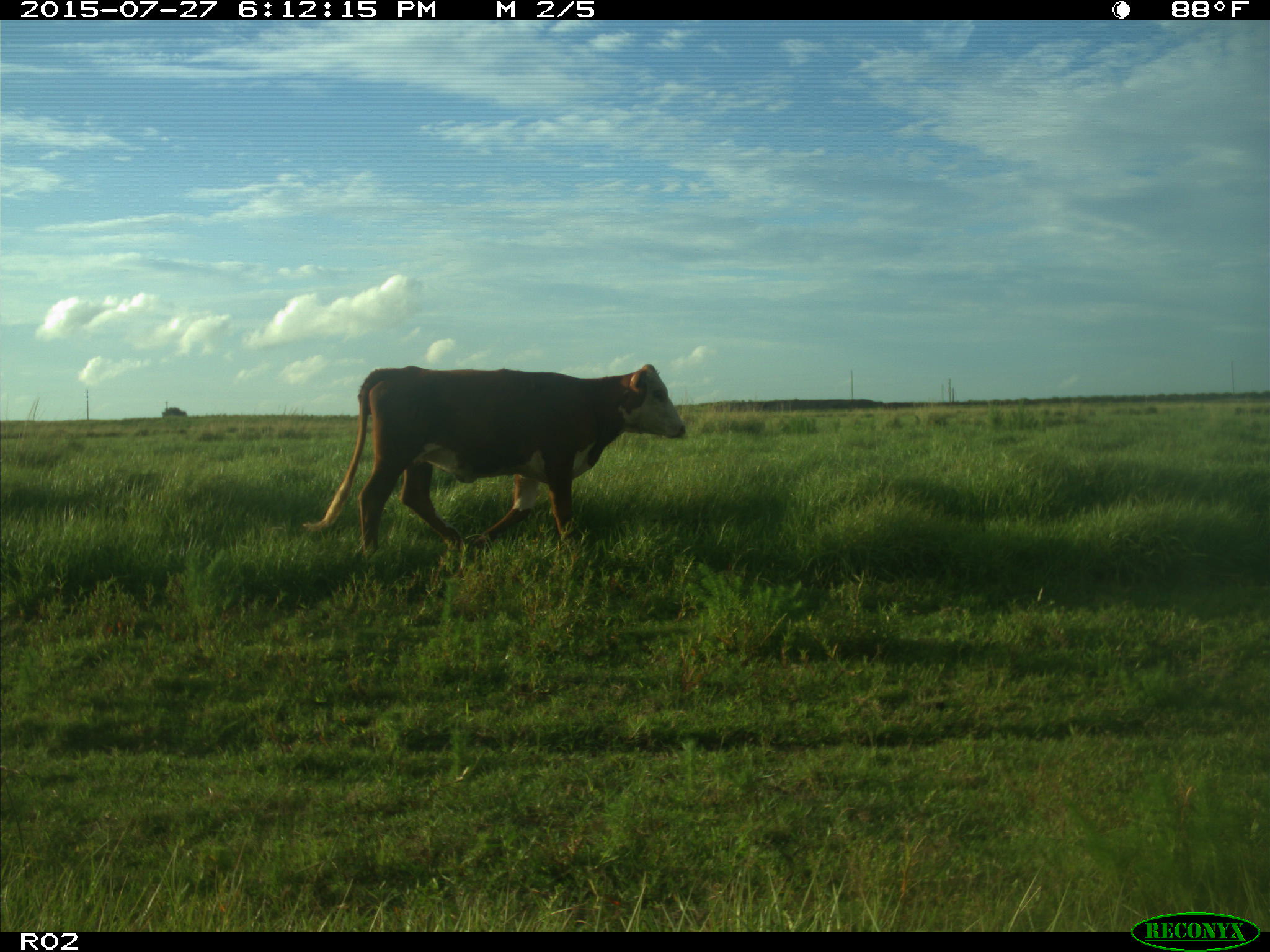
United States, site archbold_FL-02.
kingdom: Animalia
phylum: Chordata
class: Mammalia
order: Artiodactyla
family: Bovidae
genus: Bos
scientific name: Bos taurus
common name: domestic cow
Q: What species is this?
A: Bos taurus (domestic cow).